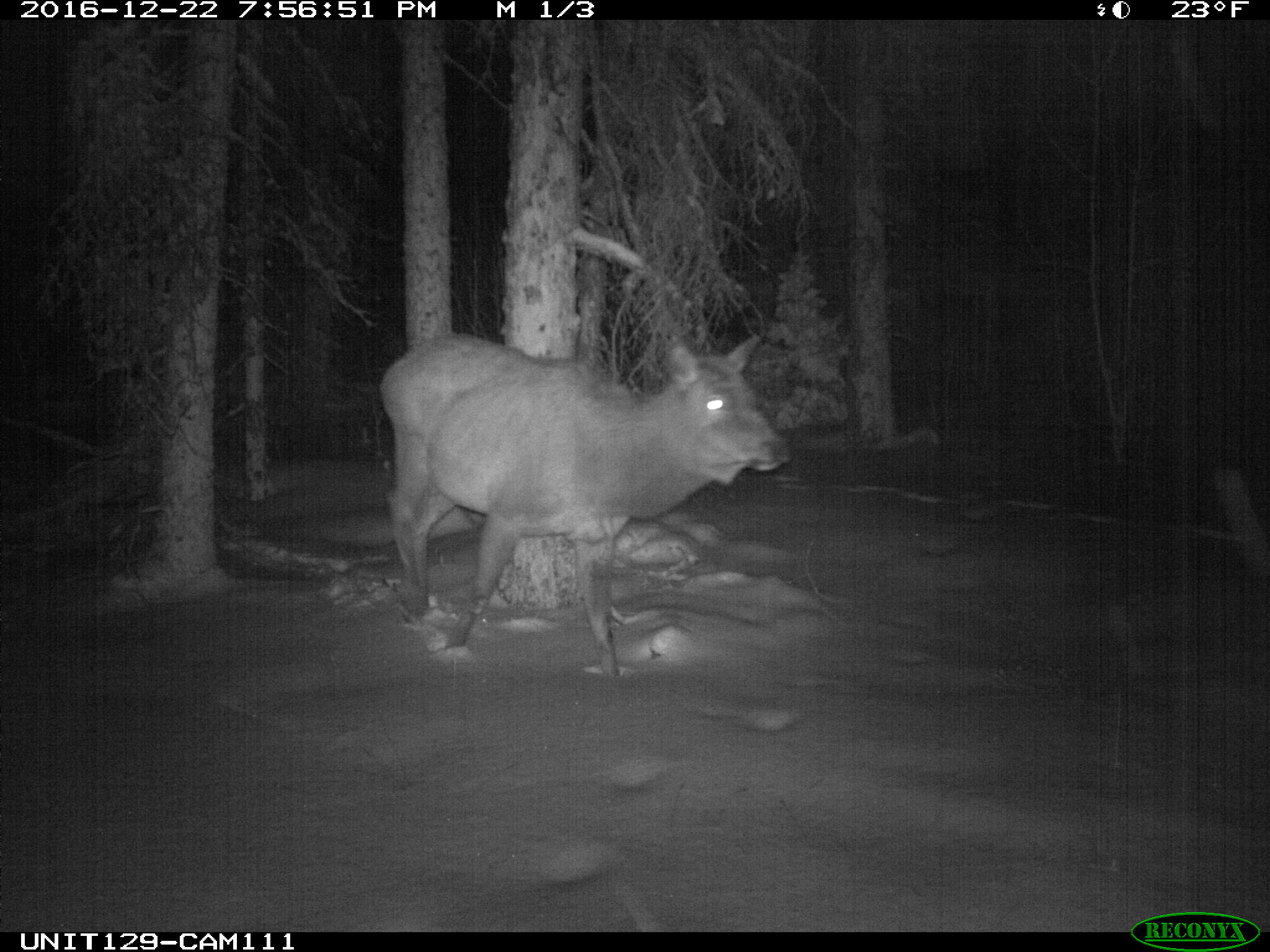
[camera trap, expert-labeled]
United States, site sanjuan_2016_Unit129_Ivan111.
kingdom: Animalia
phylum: Chordata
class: Mammalia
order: Artiodactyla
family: Cervidae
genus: Cervus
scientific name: Cervus elaphus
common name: red deer